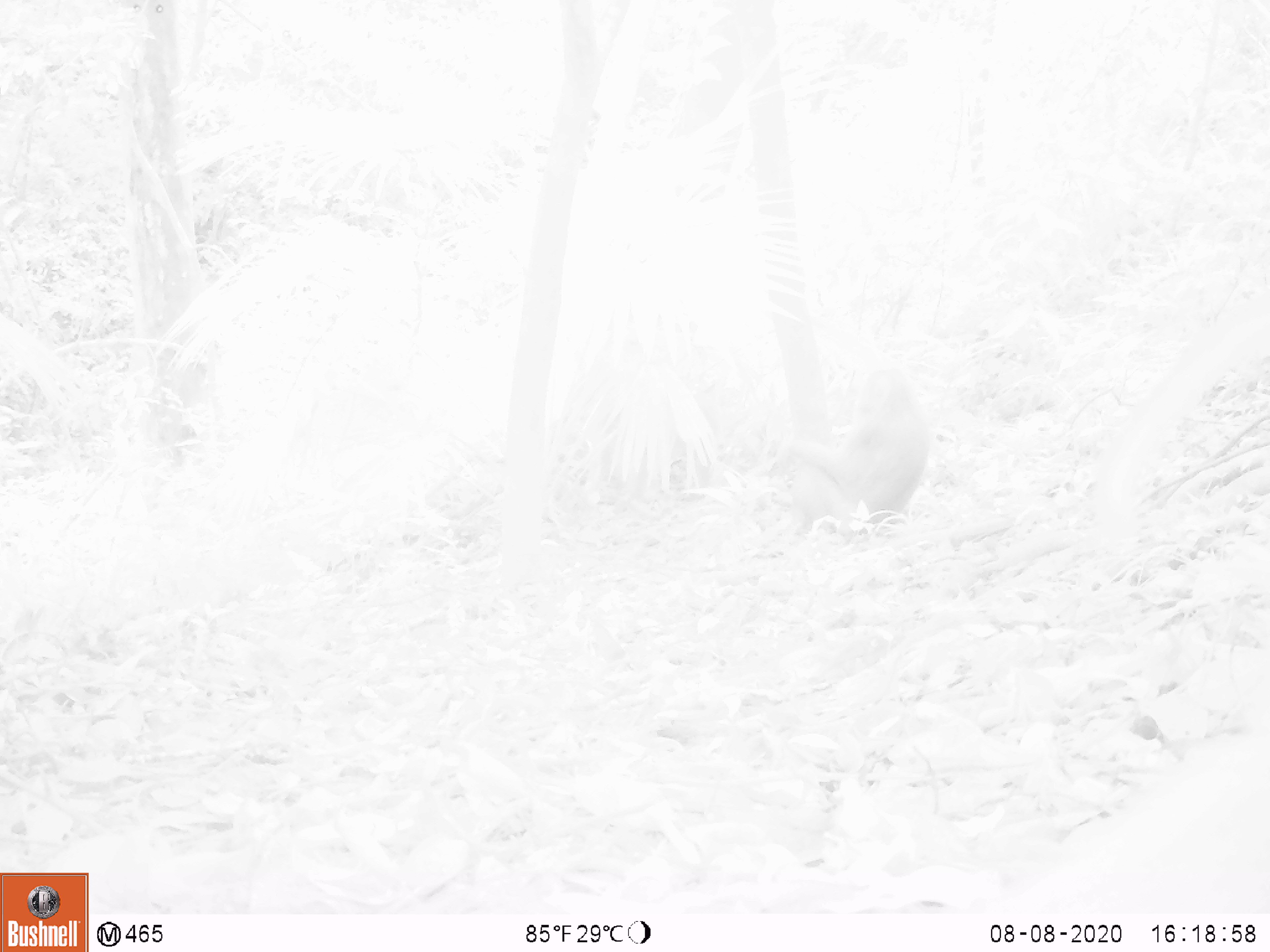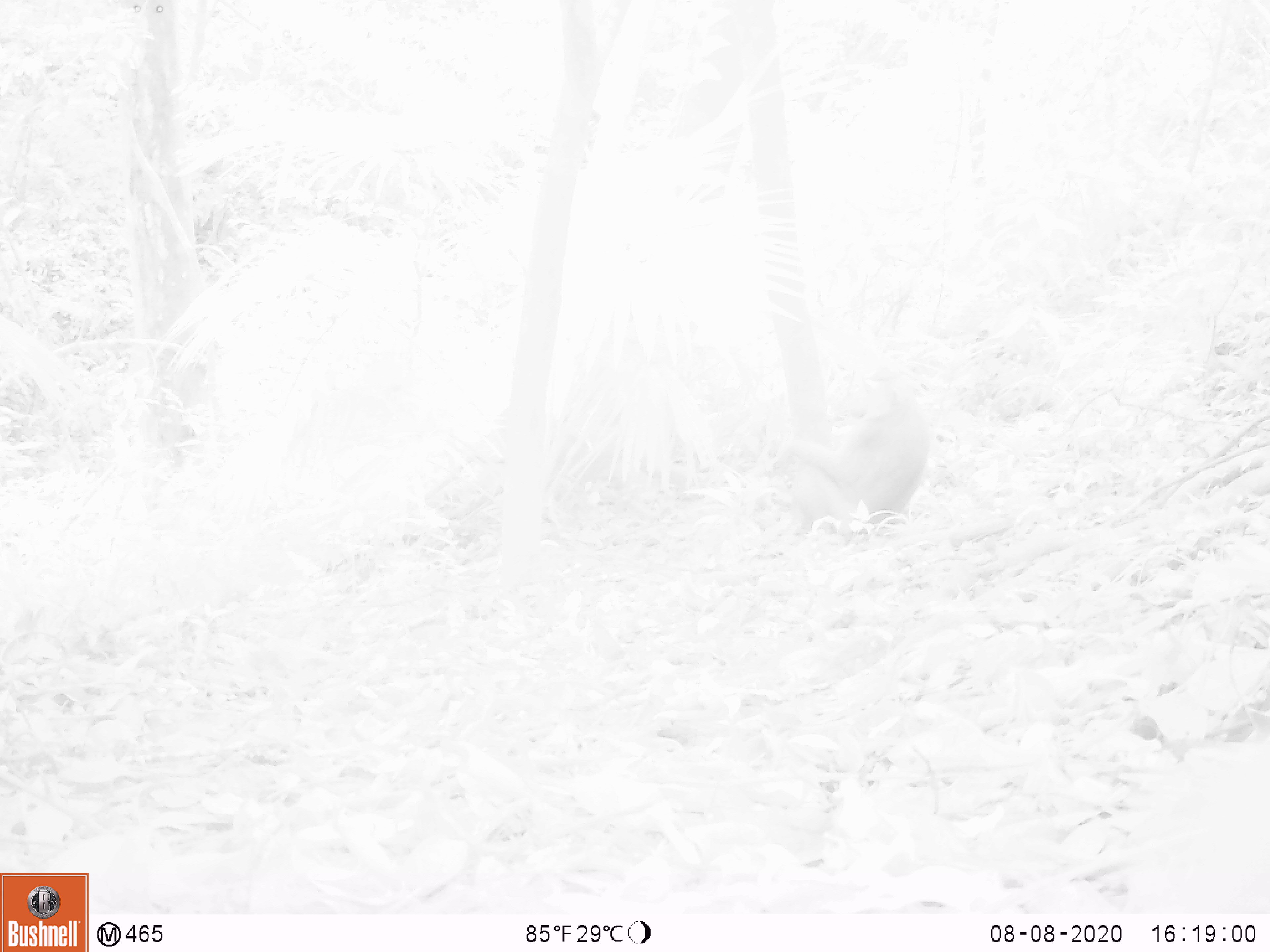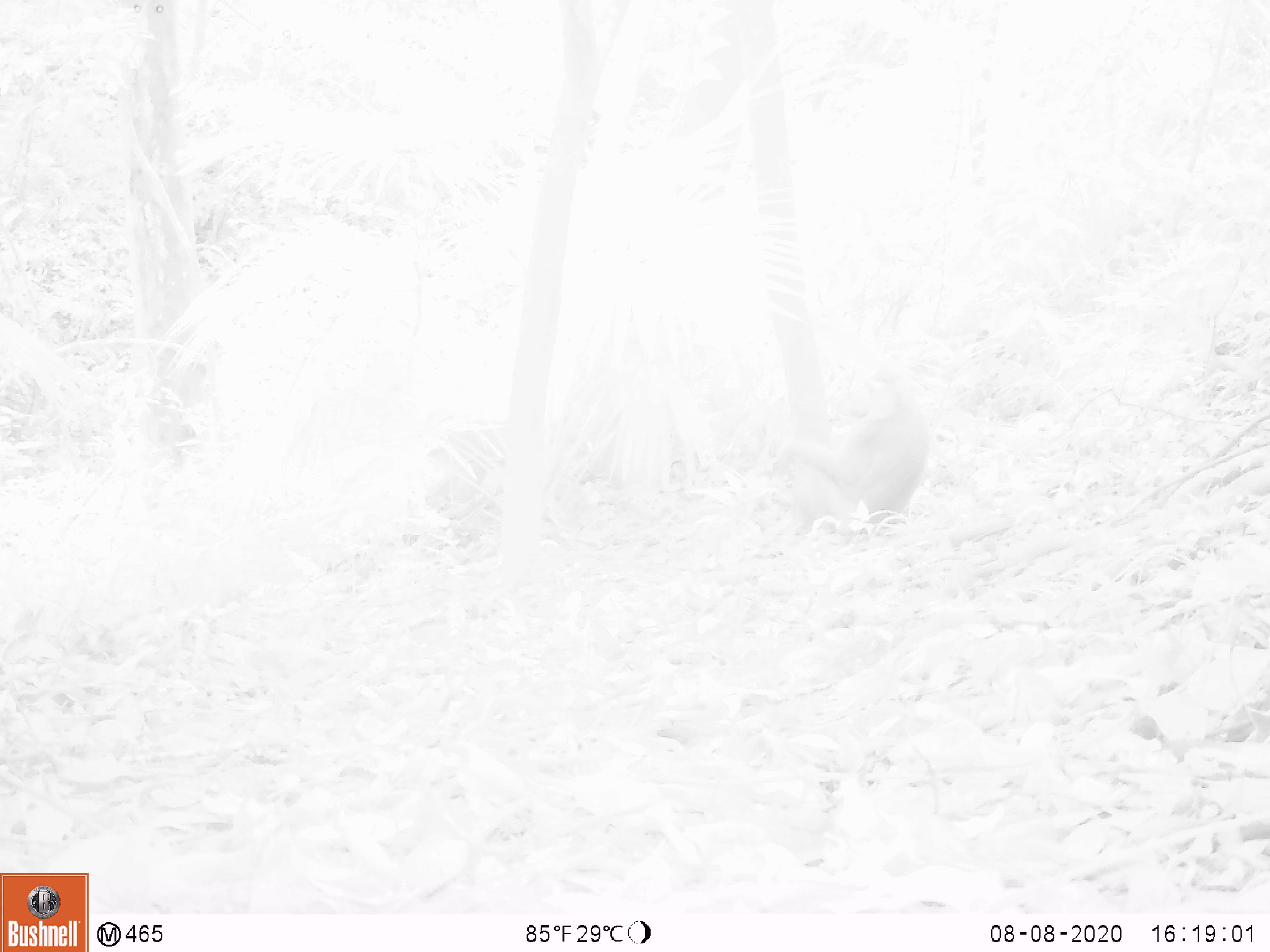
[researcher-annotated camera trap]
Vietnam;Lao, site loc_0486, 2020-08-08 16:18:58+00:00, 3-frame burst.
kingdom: Animalia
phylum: Chordata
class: Mammalia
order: Primates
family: Cercopithecidae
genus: Macaca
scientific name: Macaca nemestrina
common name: pig-tailed macaque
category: pig tailed macaque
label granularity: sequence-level